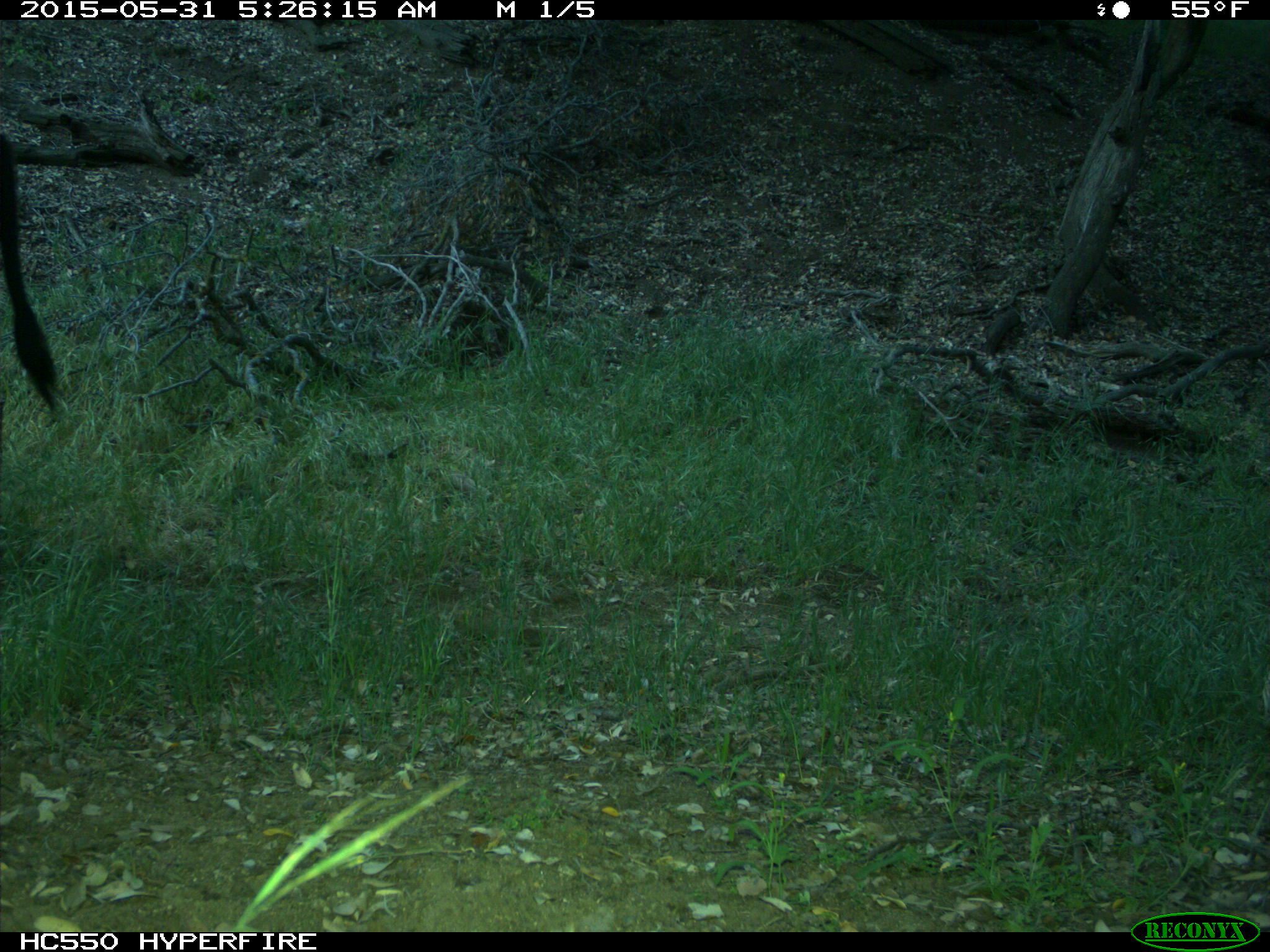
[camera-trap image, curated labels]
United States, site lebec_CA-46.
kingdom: Animalia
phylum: Chordata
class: Mammalia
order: Artiodactyla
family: Bovidae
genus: Bos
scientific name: Bos taurus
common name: domestic cow